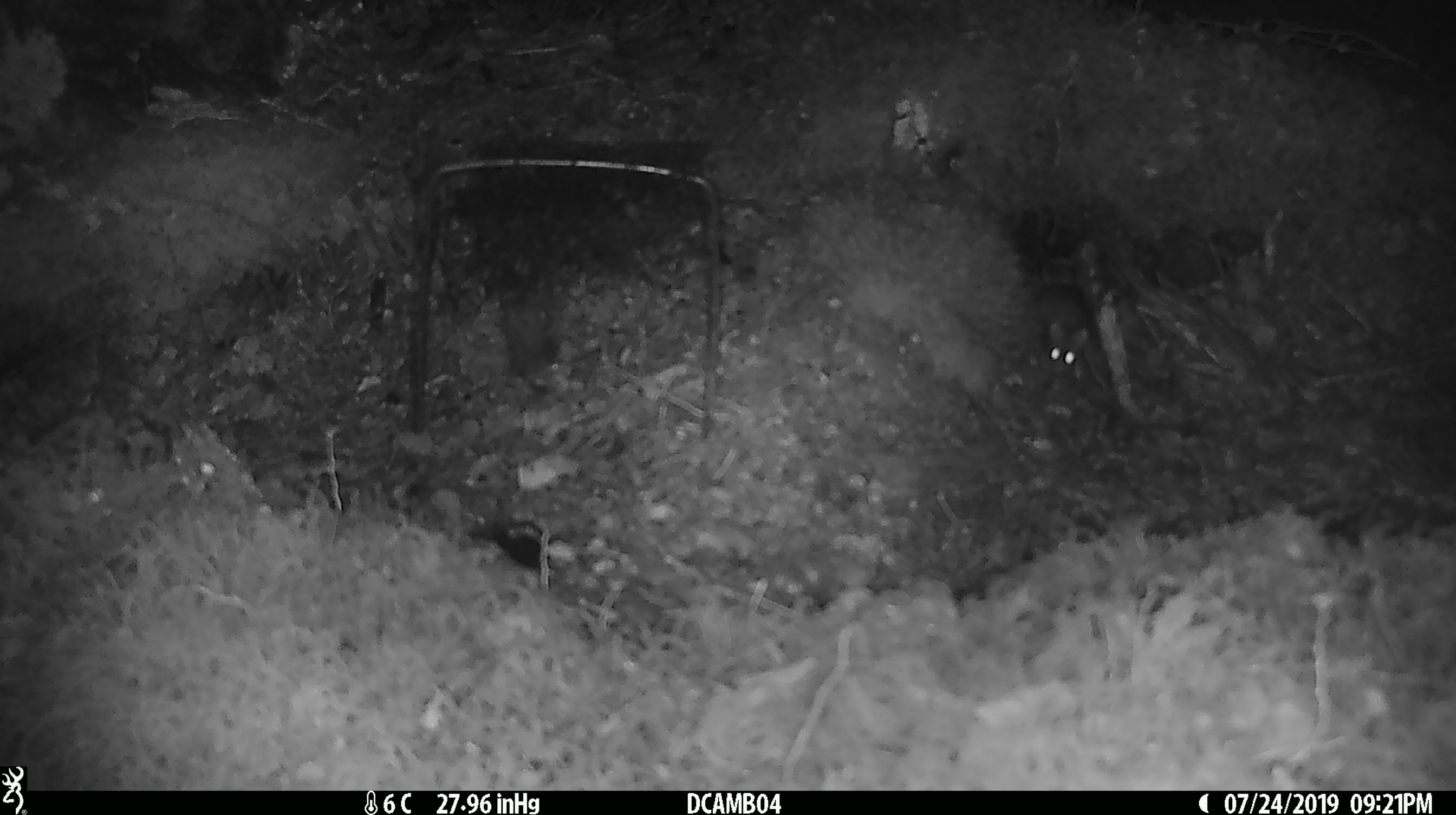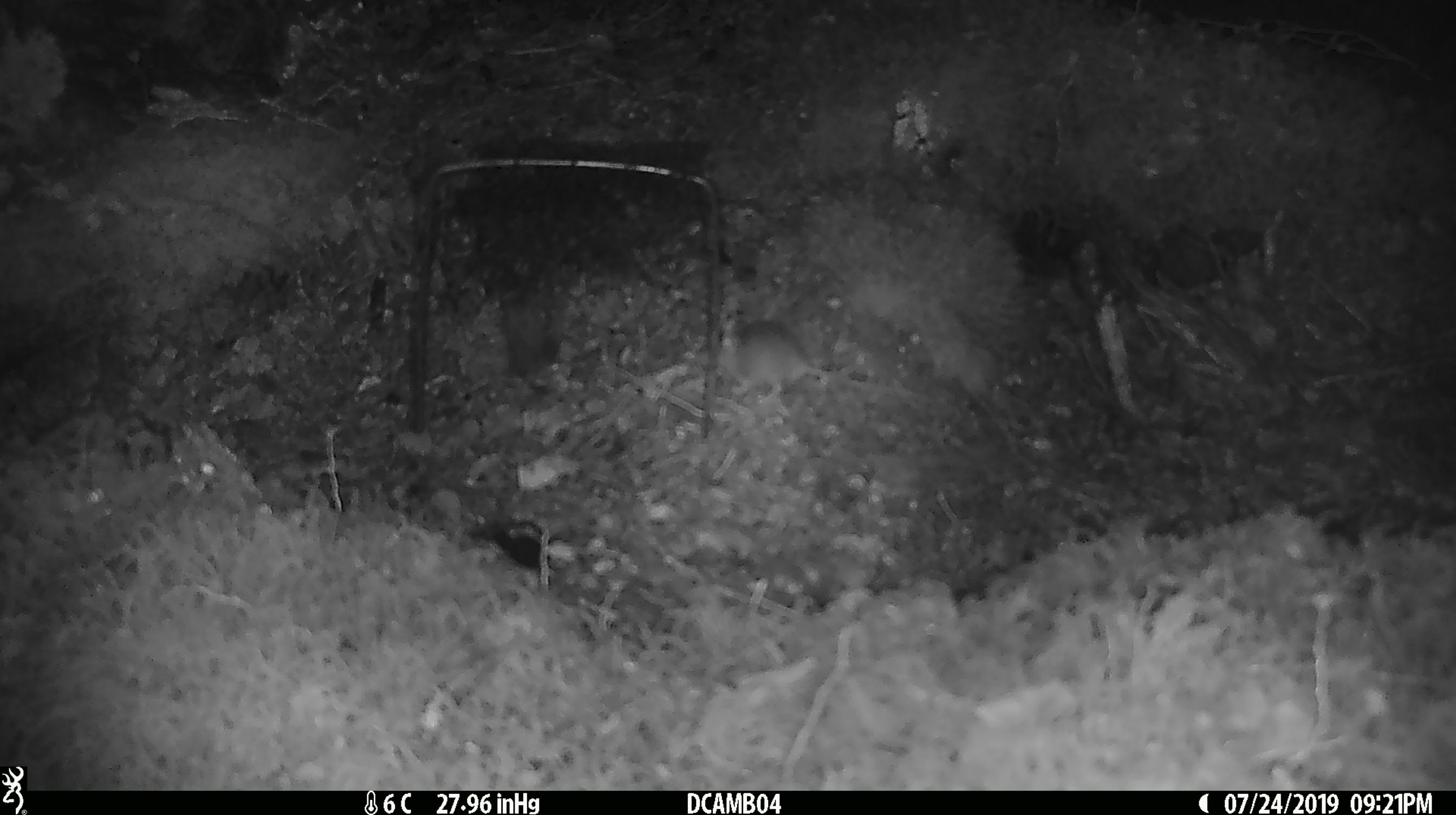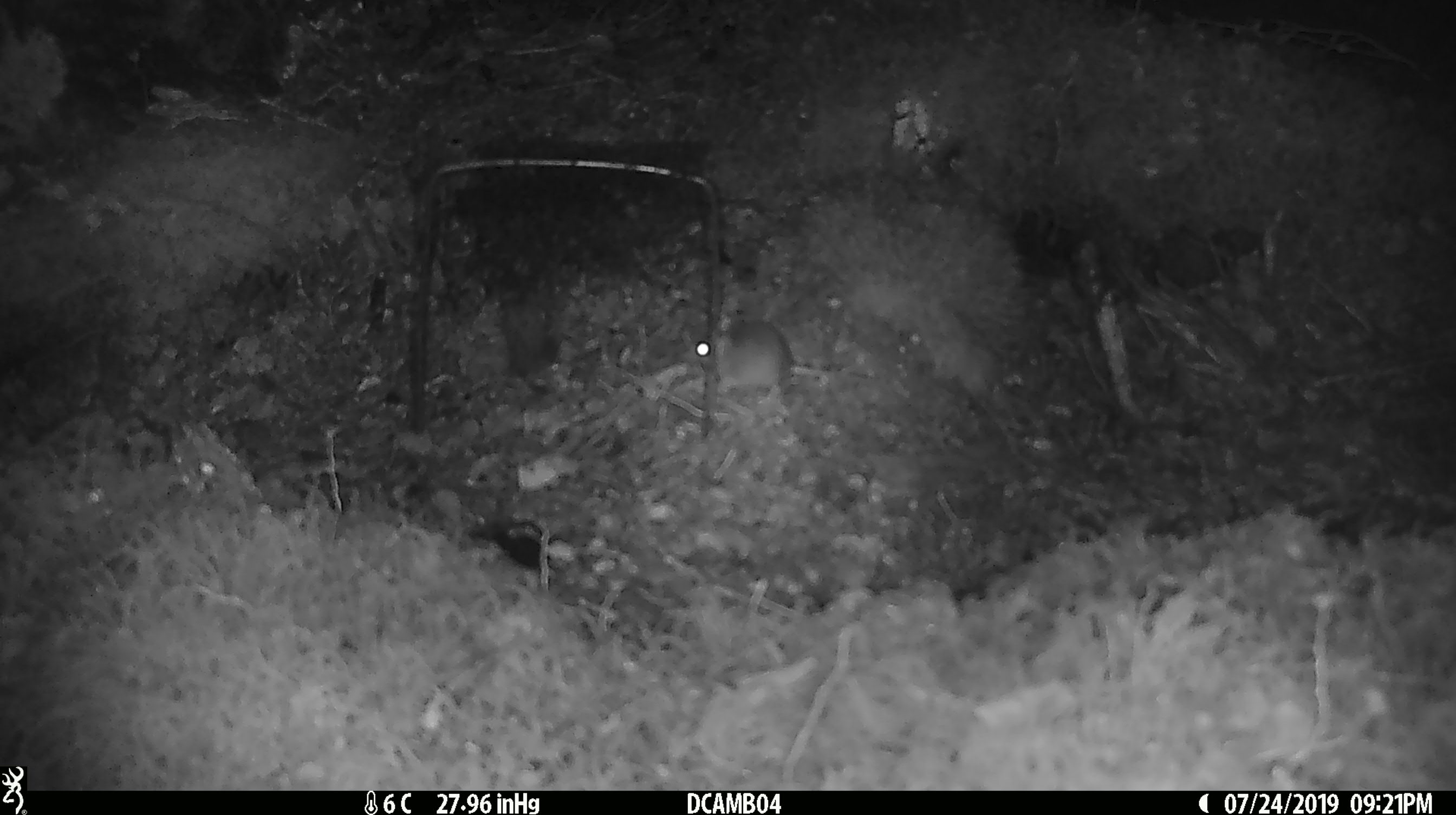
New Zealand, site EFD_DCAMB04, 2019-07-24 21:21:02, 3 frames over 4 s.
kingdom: Animalia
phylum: Chordata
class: Mammalia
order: Rodentia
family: Muridae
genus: Mus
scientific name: Mus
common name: mouse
Mouse (Mus).